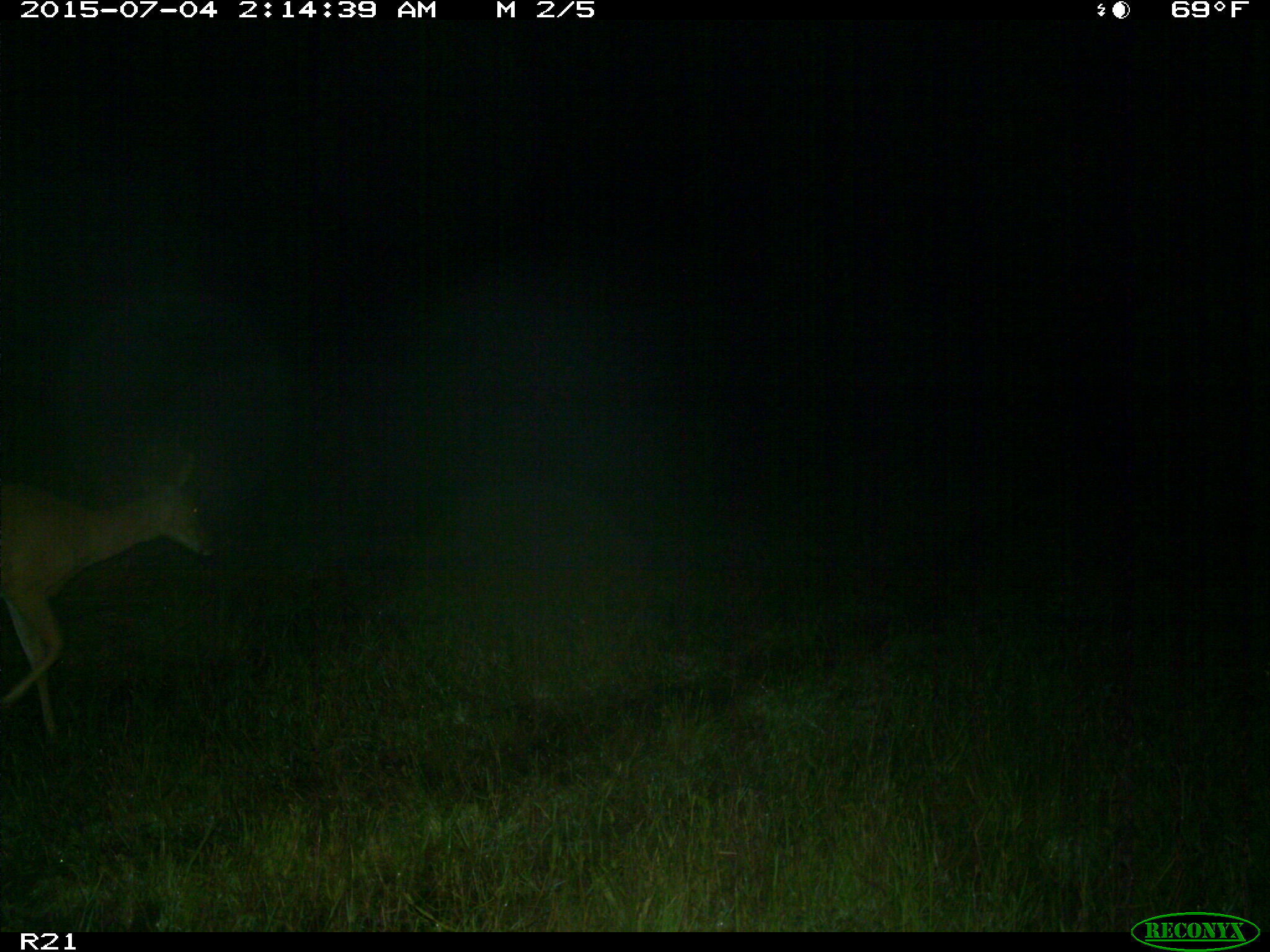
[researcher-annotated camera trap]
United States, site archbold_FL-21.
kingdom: Animalia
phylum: Chordata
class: Mammalia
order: Artiodactyla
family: Cervidae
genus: Odocoileus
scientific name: Odocoileus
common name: deer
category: unidentified deer